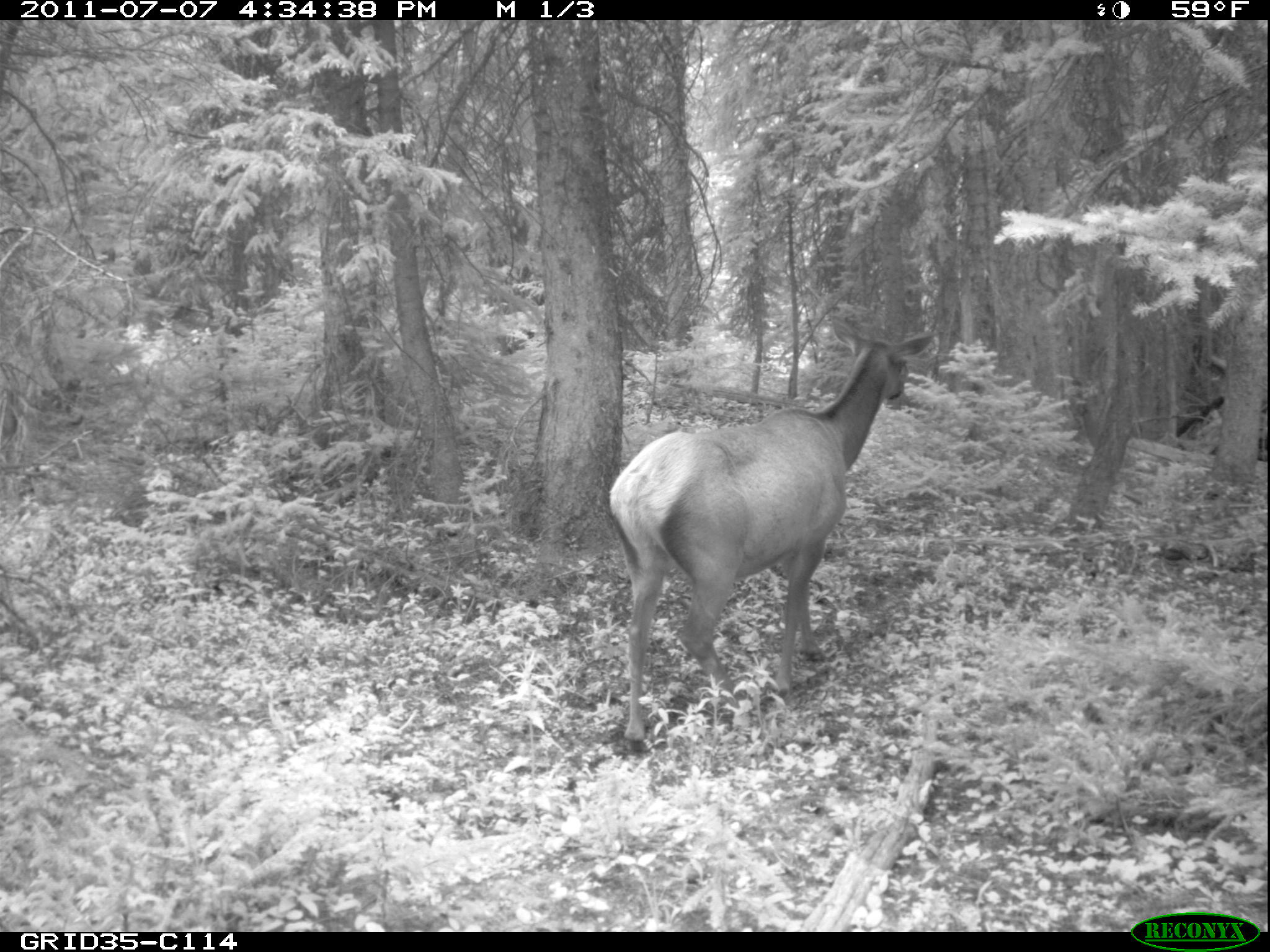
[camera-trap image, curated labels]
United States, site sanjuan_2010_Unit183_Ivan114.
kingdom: Animalia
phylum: Chordata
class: Mammalia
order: Artiodactyla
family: Cervidae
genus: Cervus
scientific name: Cervus elaphus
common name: red deer